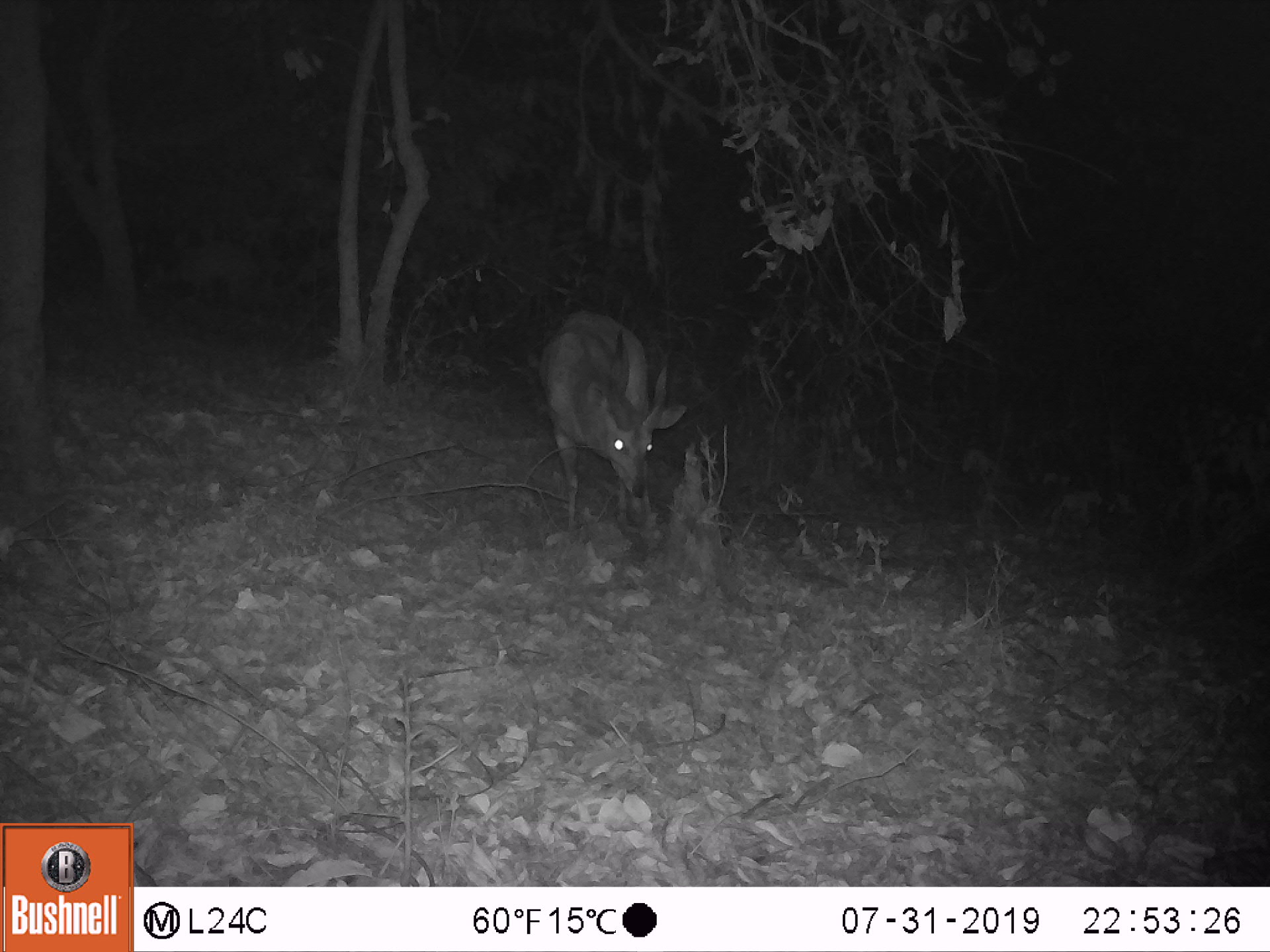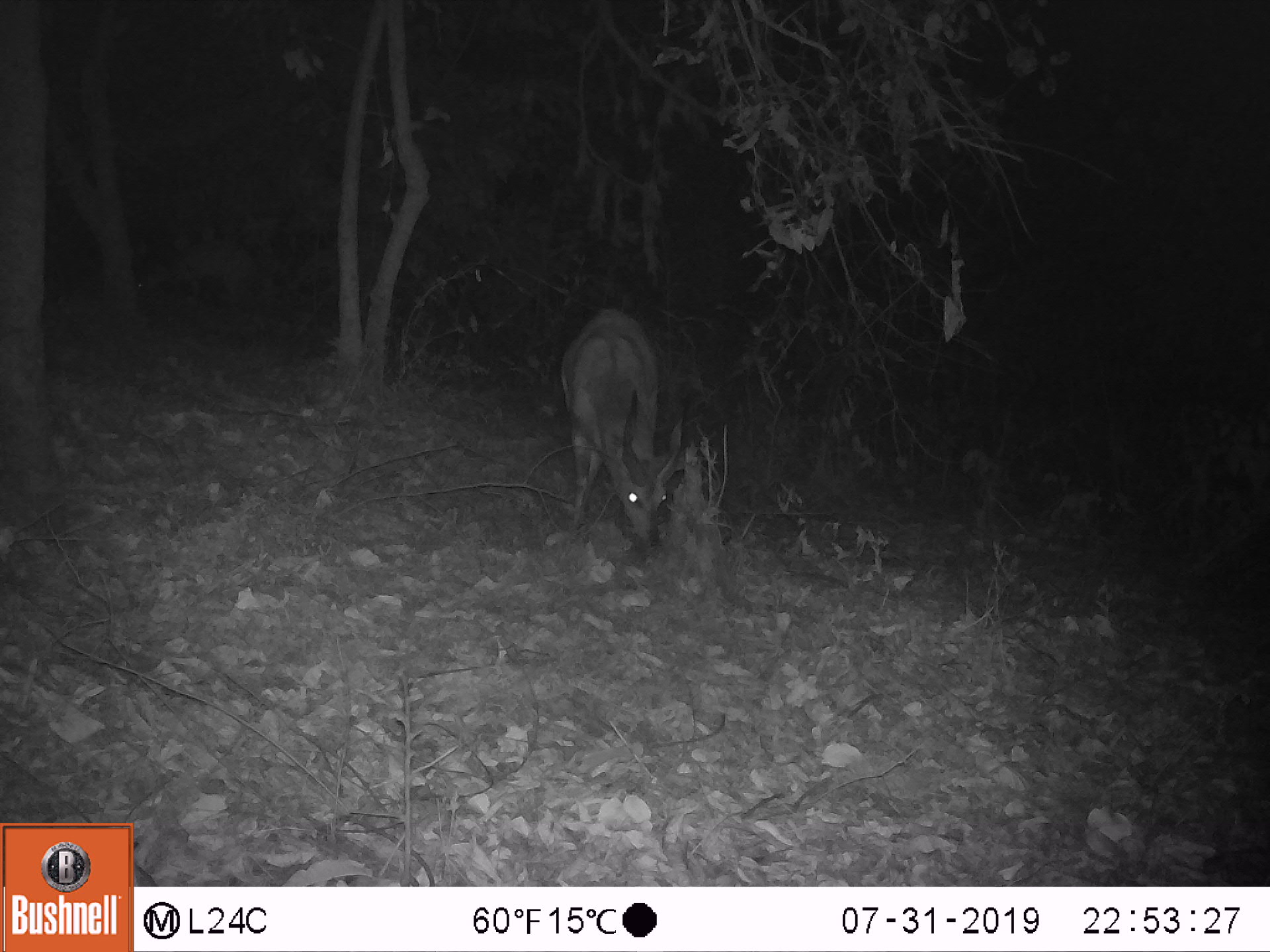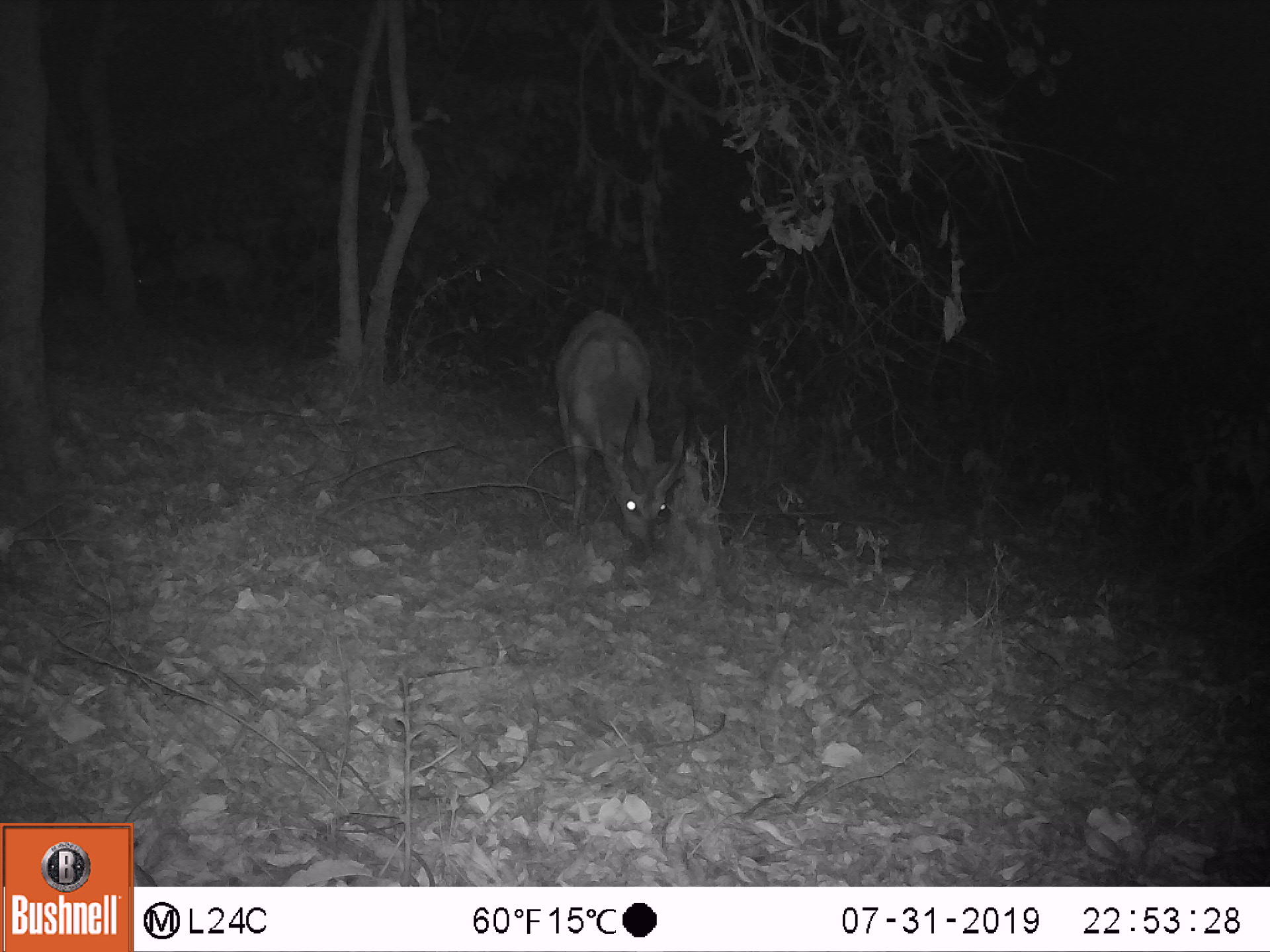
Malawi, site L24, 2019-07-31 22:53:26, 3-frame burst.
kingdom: Animalia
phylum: Chordata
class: Mammalia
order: Artiodactyla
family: Bovidae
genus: Tragelaphus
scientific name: Tragelaphus sylvaticus sylvaticus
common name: cape bushbuck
Cape bushbuck (Tragelaphus sylvaticus sylvaticus), count 1.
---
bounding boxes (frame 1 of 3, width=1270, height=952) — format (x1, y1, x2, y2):
cape bushbuck: (538, 305, 687, 538)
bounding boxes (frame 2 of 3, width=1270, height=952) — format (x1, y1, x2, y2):
cape bushbuck: (558, 304, 688, 560)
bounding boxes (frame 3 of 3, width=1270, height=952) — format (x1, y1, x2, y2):
cape bushbuck: (546, 305, 688, 559)